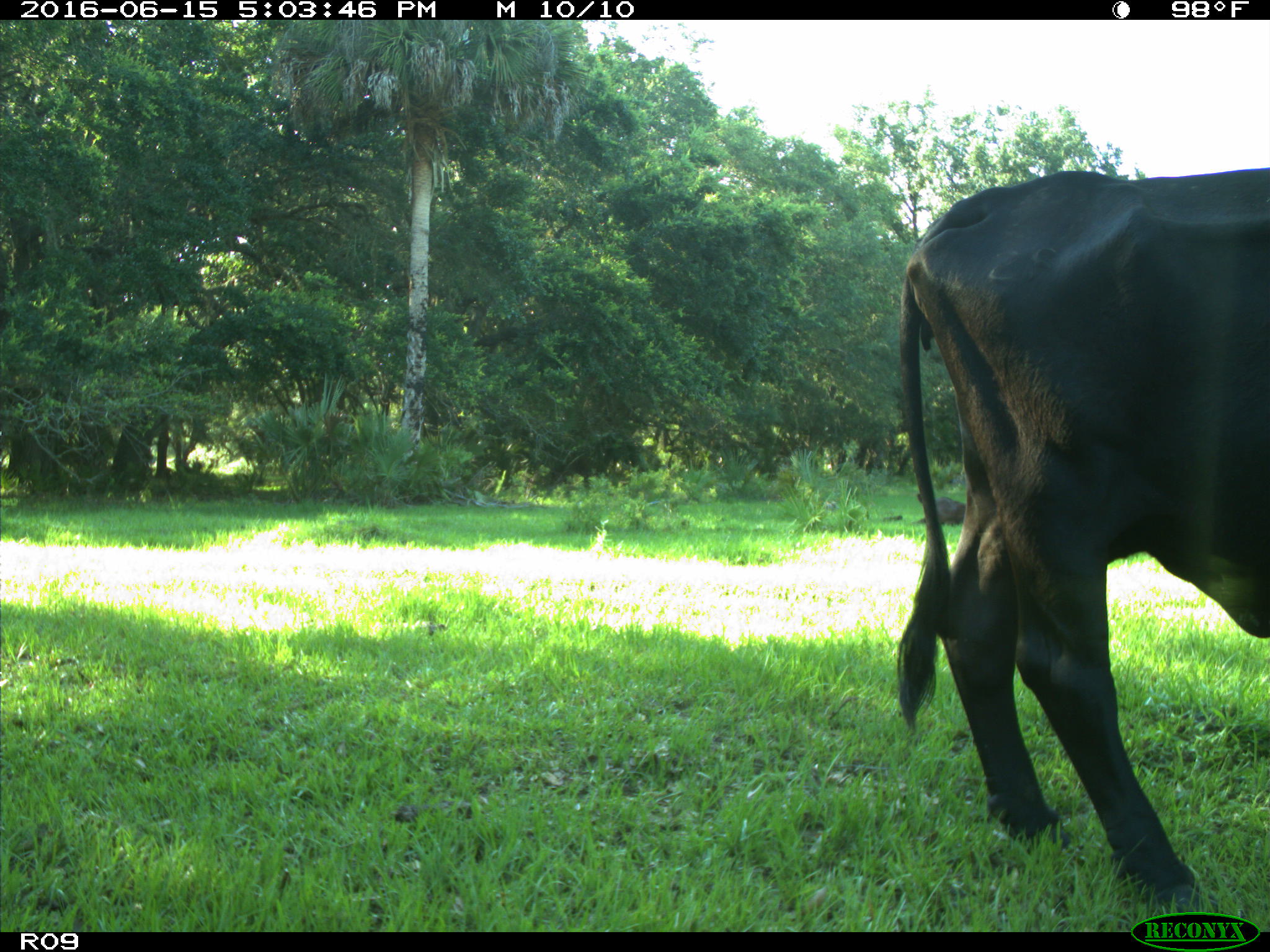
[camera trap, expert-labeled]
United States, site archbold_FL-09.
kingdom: Animalia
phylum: Chordata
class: Mammalia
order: Artiodactyla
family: Bovidae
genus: Bos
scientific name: Bos taurus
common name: domestic cow